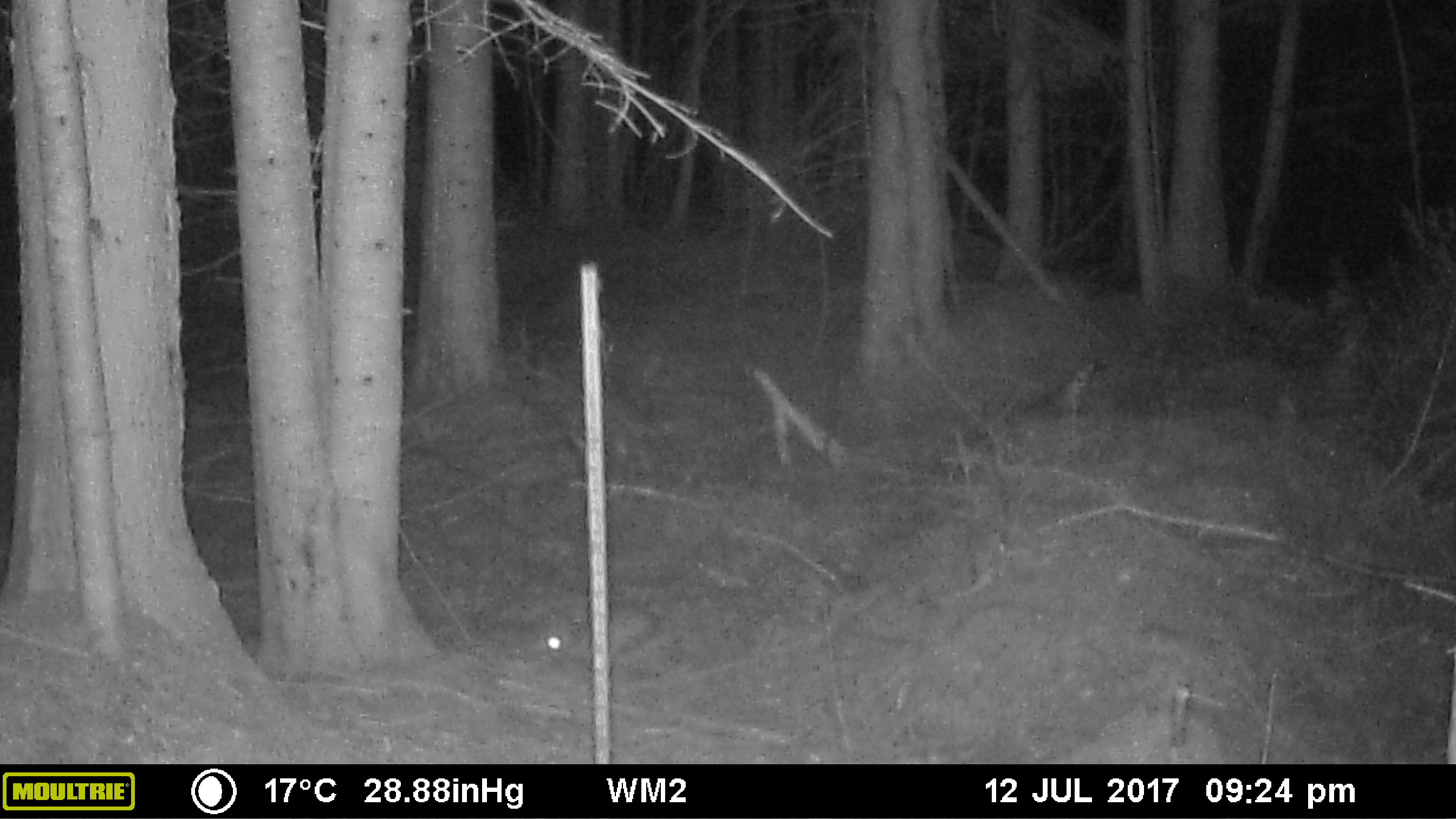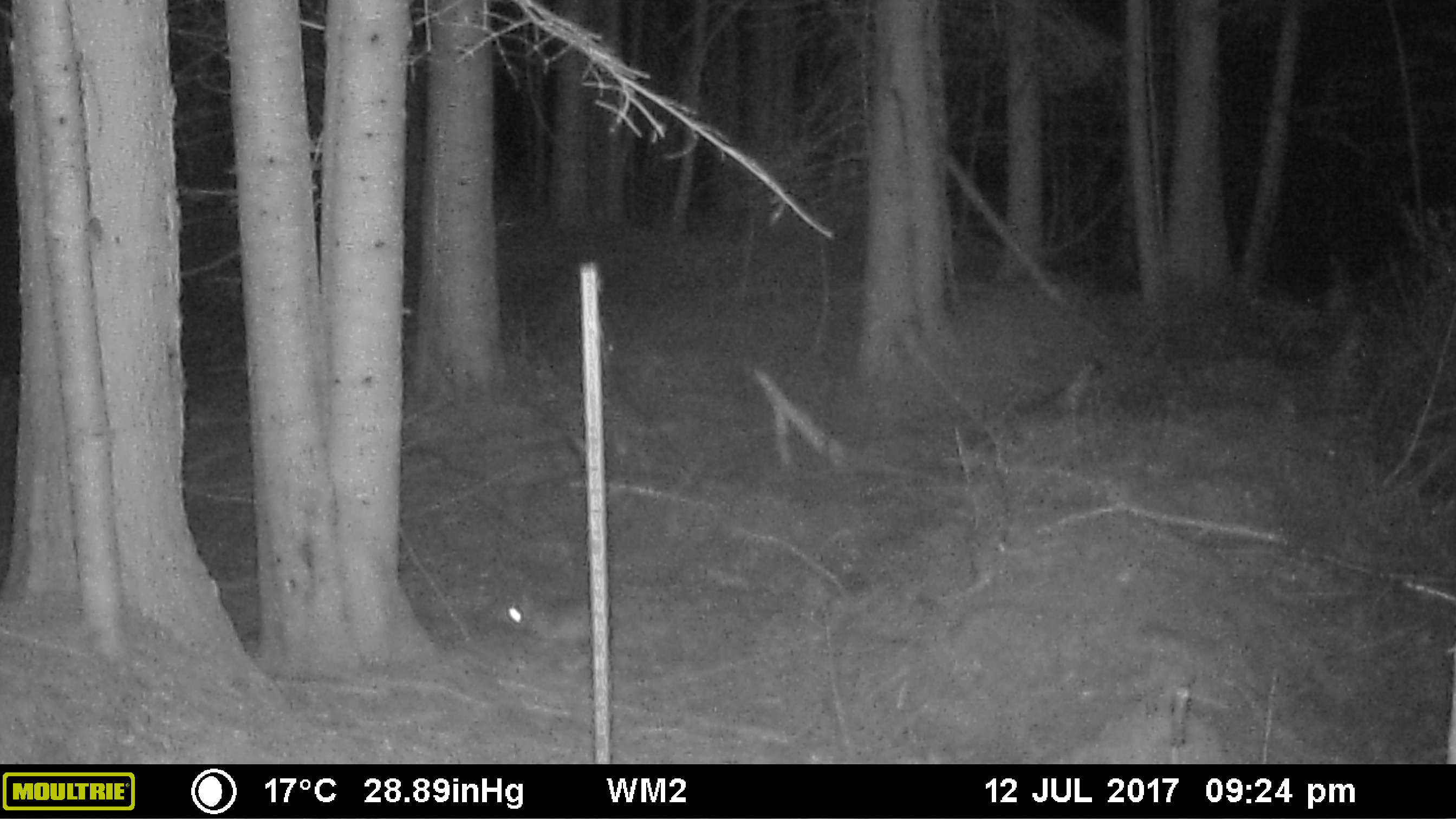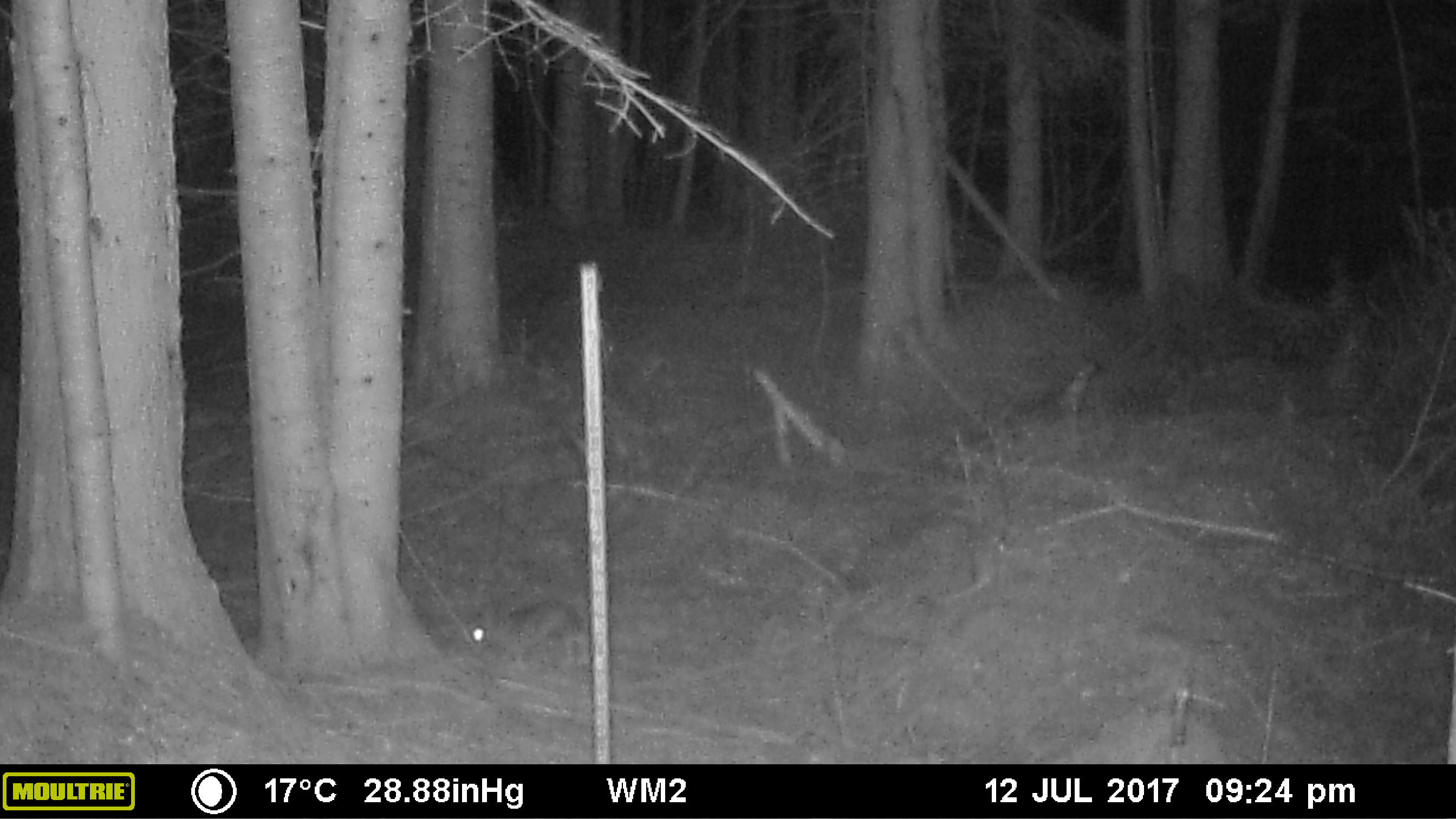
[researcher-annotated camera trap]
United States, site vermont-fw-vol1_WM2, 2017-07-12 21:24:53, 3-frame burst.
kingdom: Animalia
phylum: Chordata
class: Mammalia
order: Lagomorpha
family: Leporidae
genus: Lepus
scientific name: Lepus americanus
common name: snowshoe hare